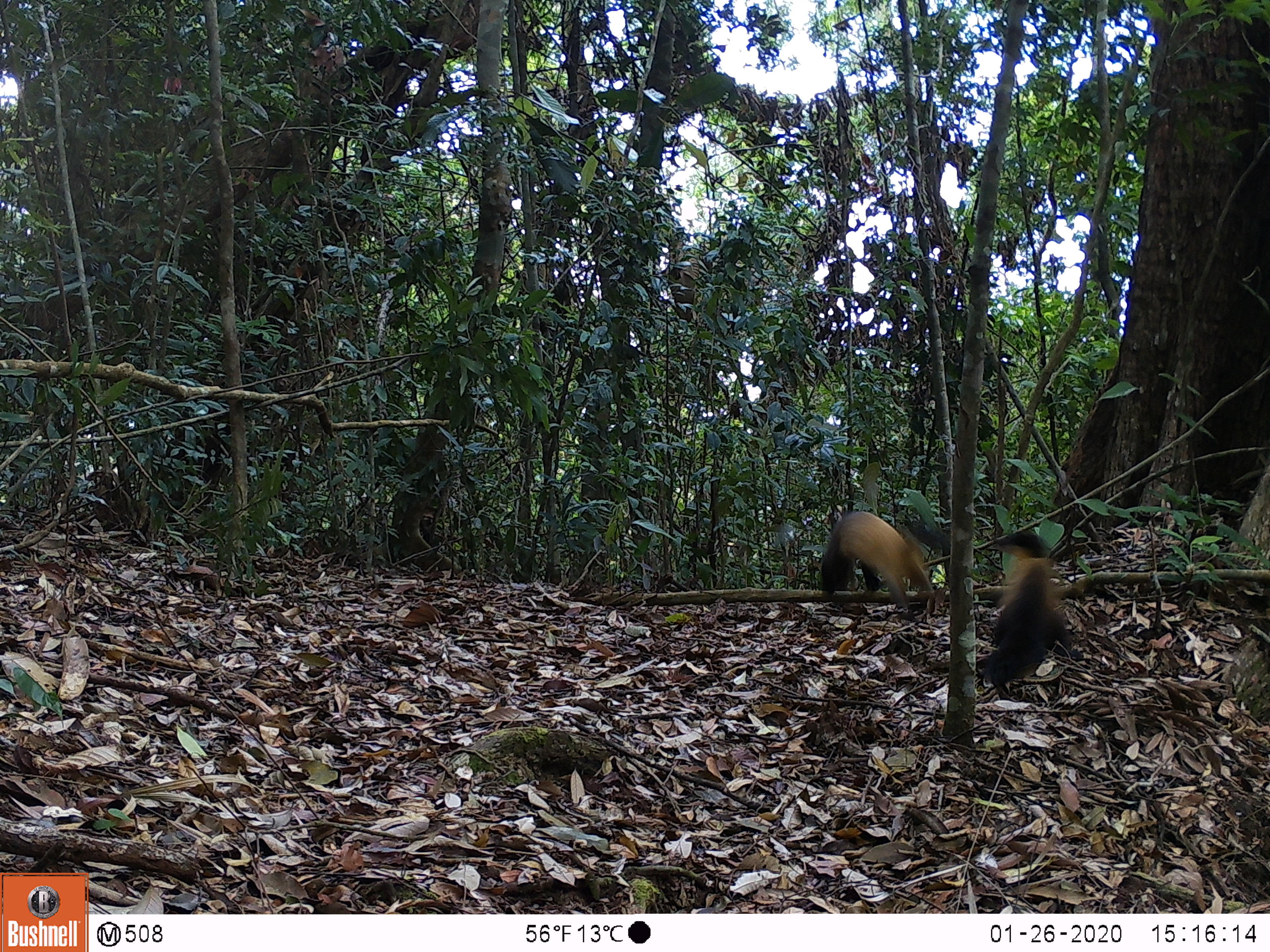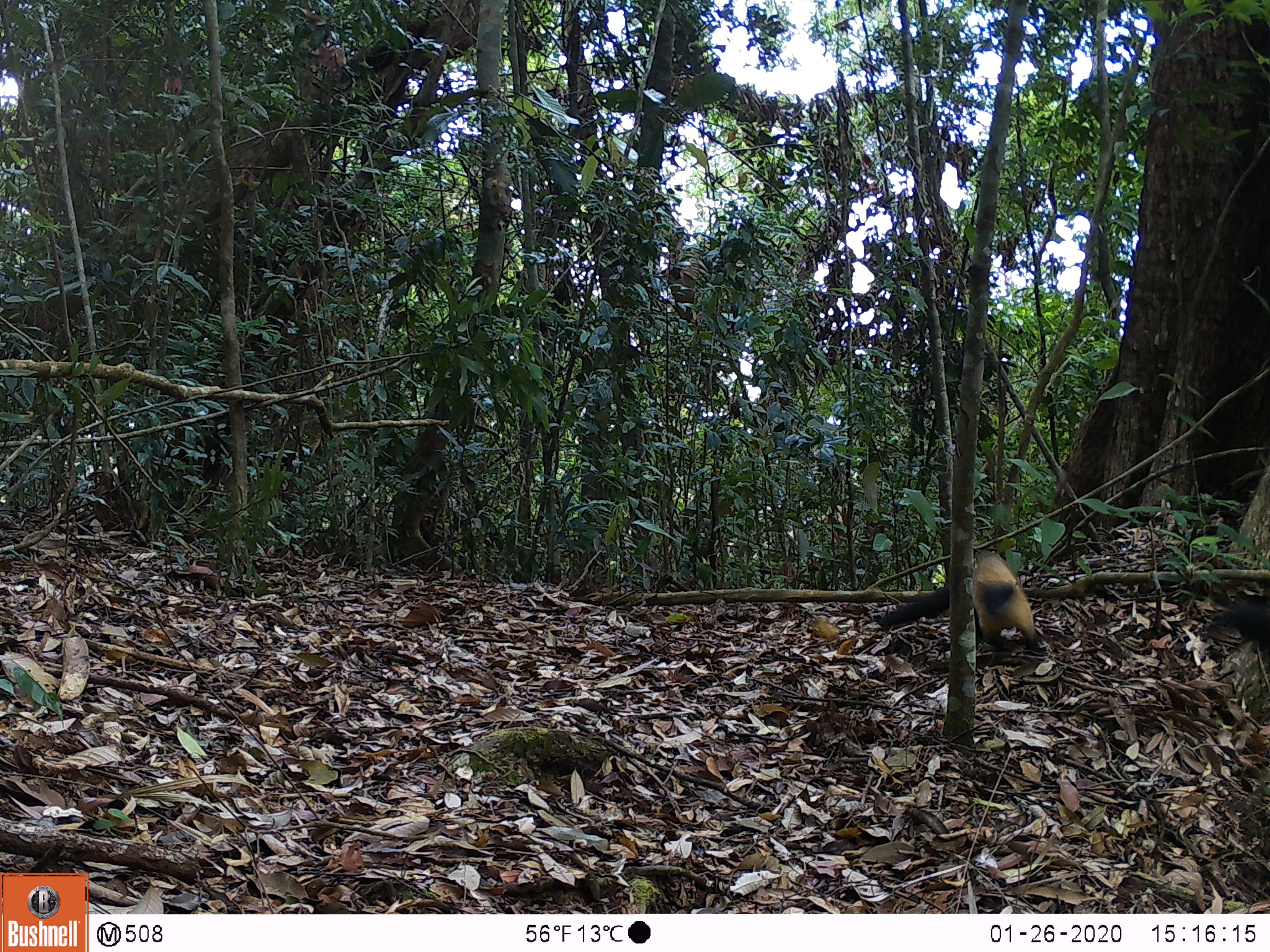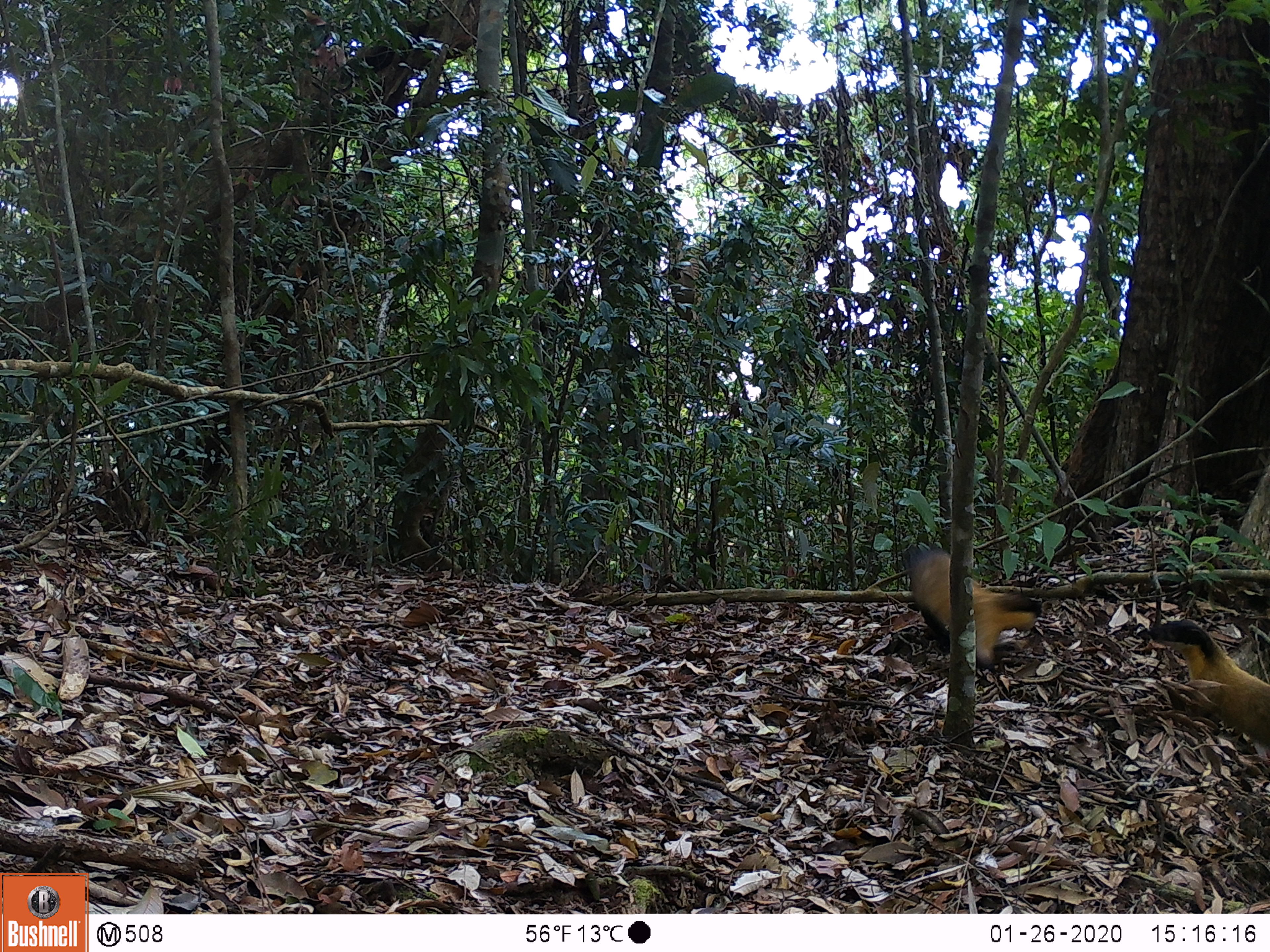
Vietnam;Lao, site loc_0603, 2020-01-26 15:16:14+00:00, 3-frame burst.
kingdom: Animalia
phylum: Chordata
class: Mammalia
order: Carnivora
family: Mustelidae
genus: Martes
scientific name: Martes flavigula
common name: yellow-throated marten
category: yellow throated marten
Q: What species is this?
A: Yellow throated marten (yellow-throated marten) (Martes flavigula).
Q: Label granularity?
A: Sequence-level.